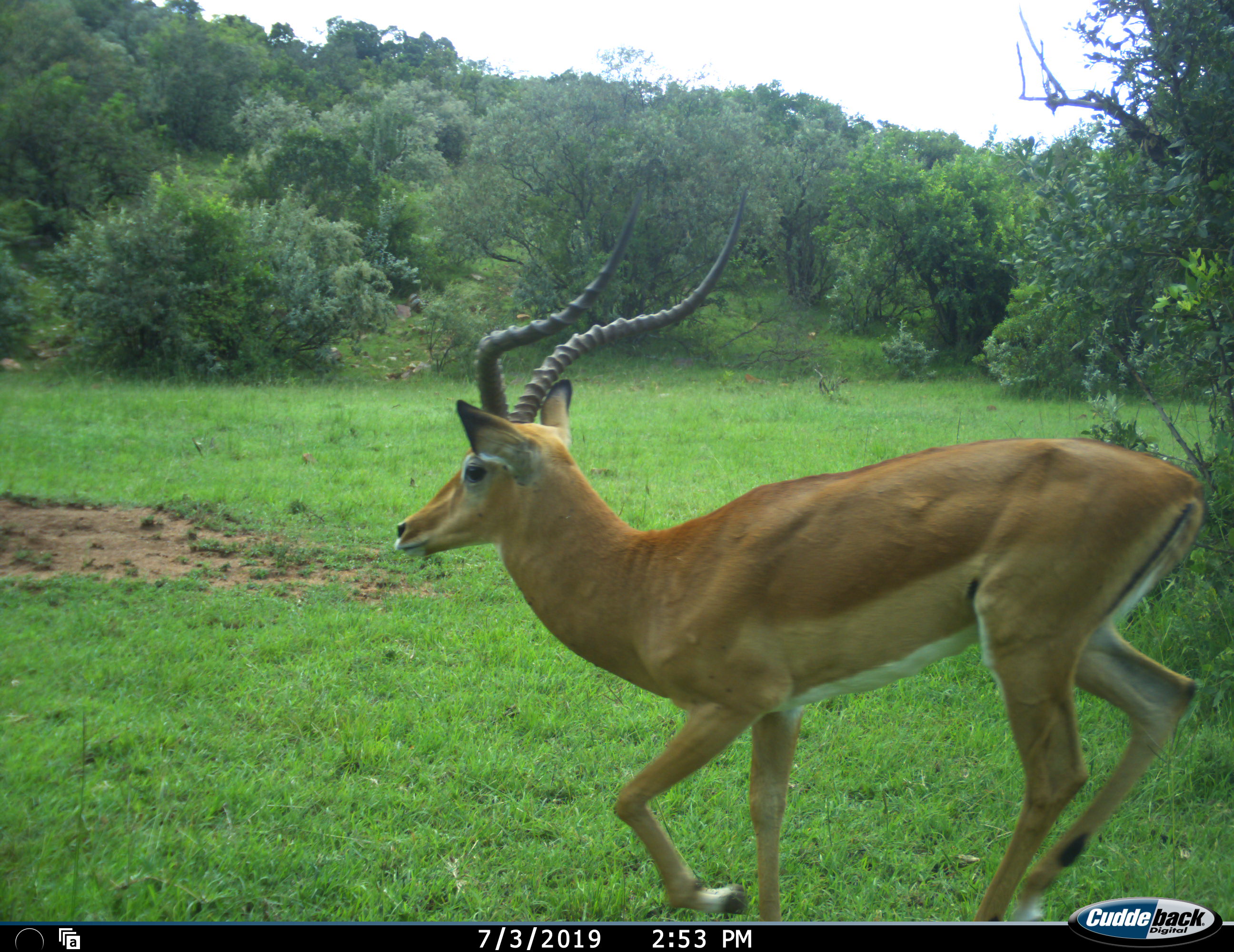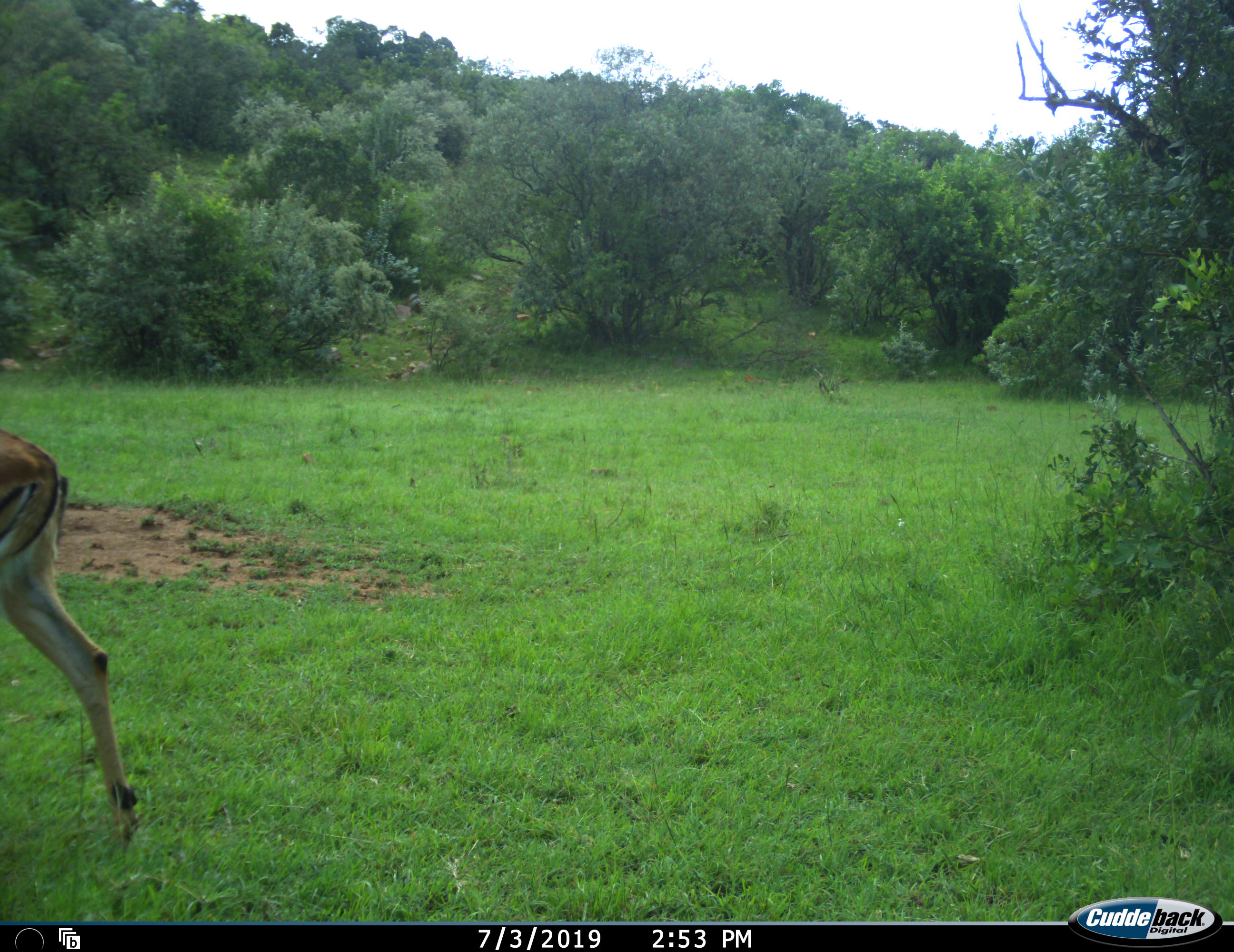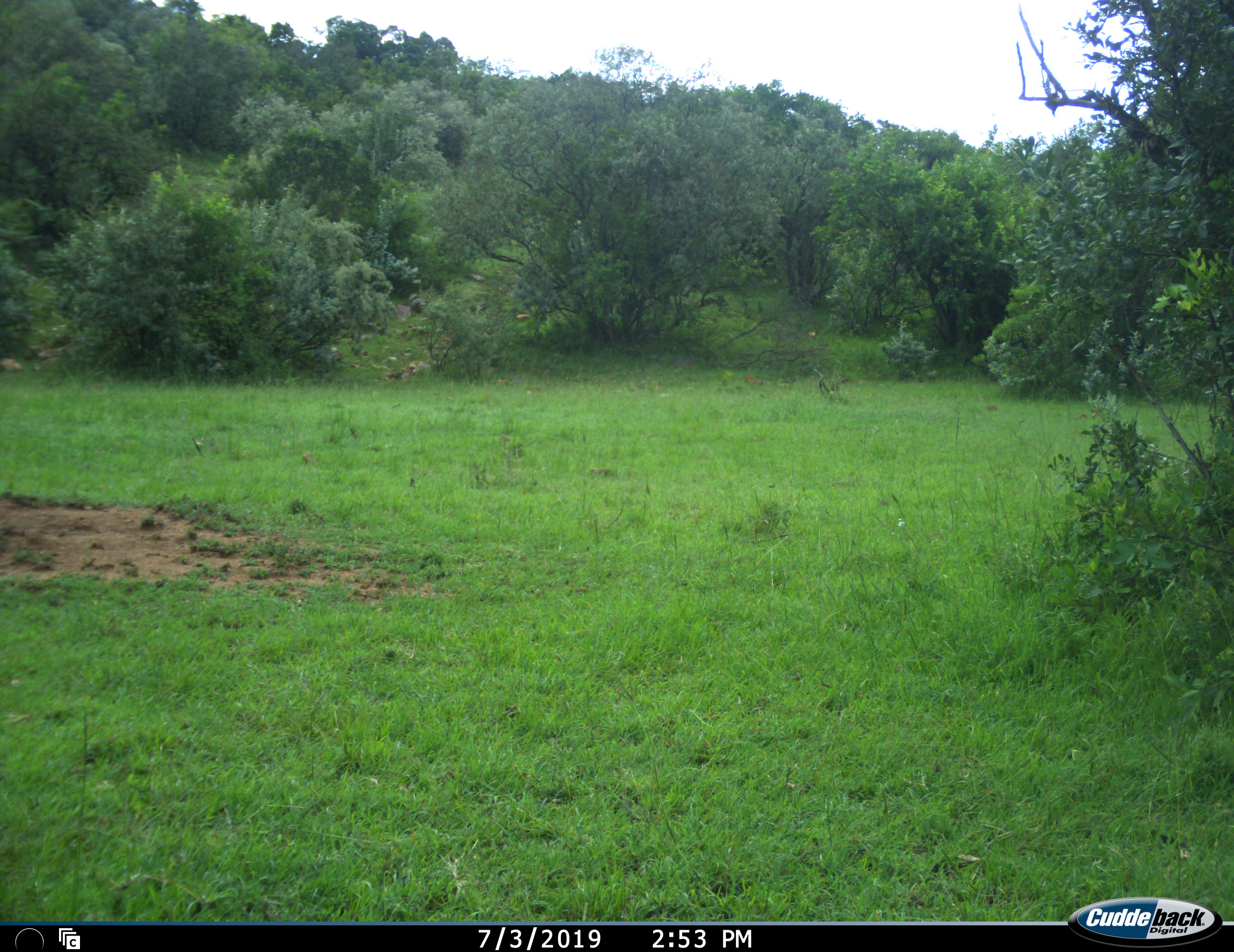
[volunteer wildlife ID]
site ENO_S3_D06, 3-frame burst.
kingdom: Animalia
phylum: Chordata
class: Mammalia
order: Artiodactyla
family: Bovidae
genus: Aepyceros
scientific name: Aepyceros melampus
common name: impala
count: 1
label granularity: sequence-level